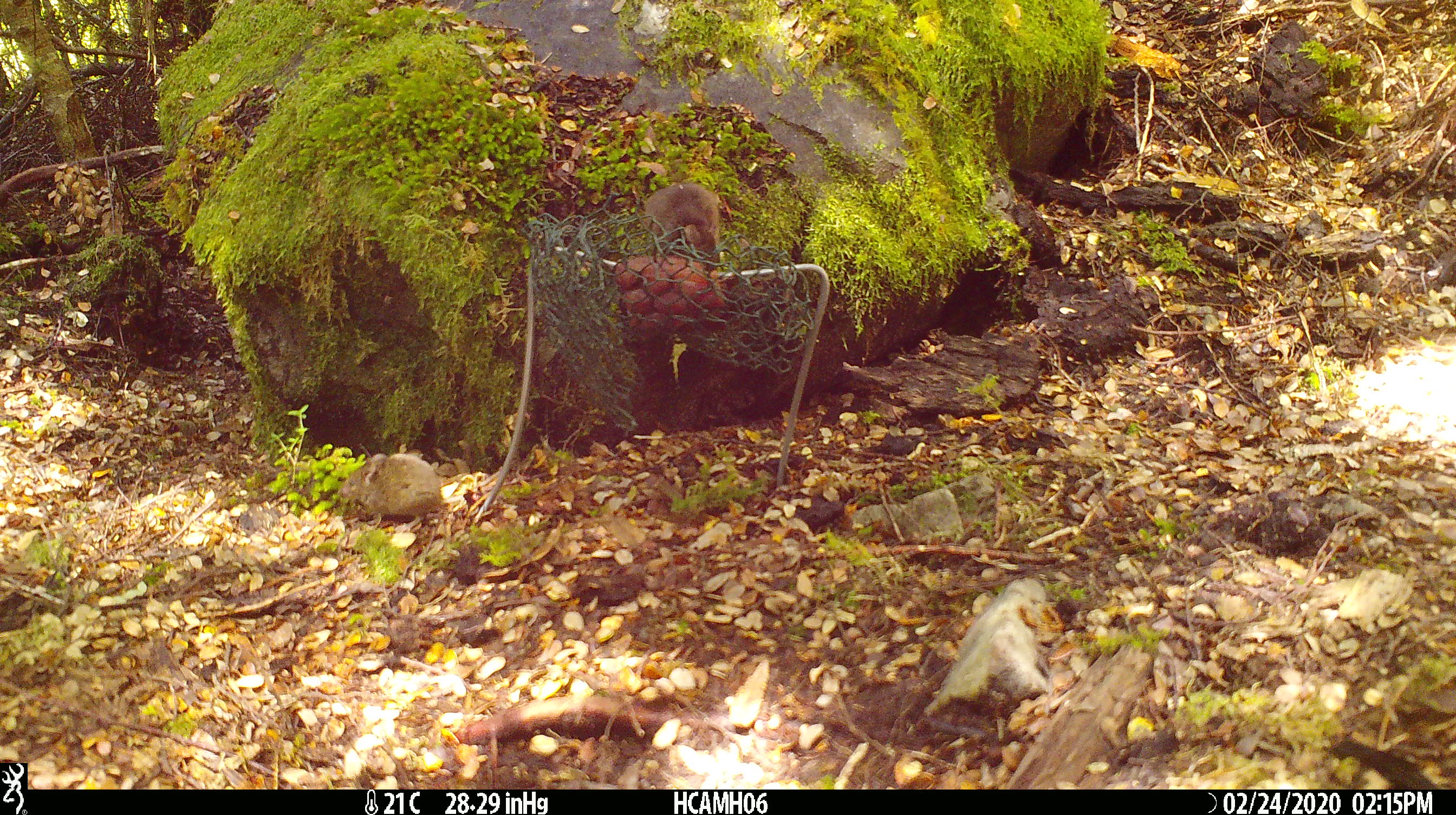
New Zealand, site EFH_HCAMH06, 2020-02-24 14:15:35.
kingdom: Animalia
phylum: Chordata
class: Mammalia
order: Rodentia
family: Muridae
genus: Mus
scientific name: Mus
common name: mouse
Mouse (Mus).